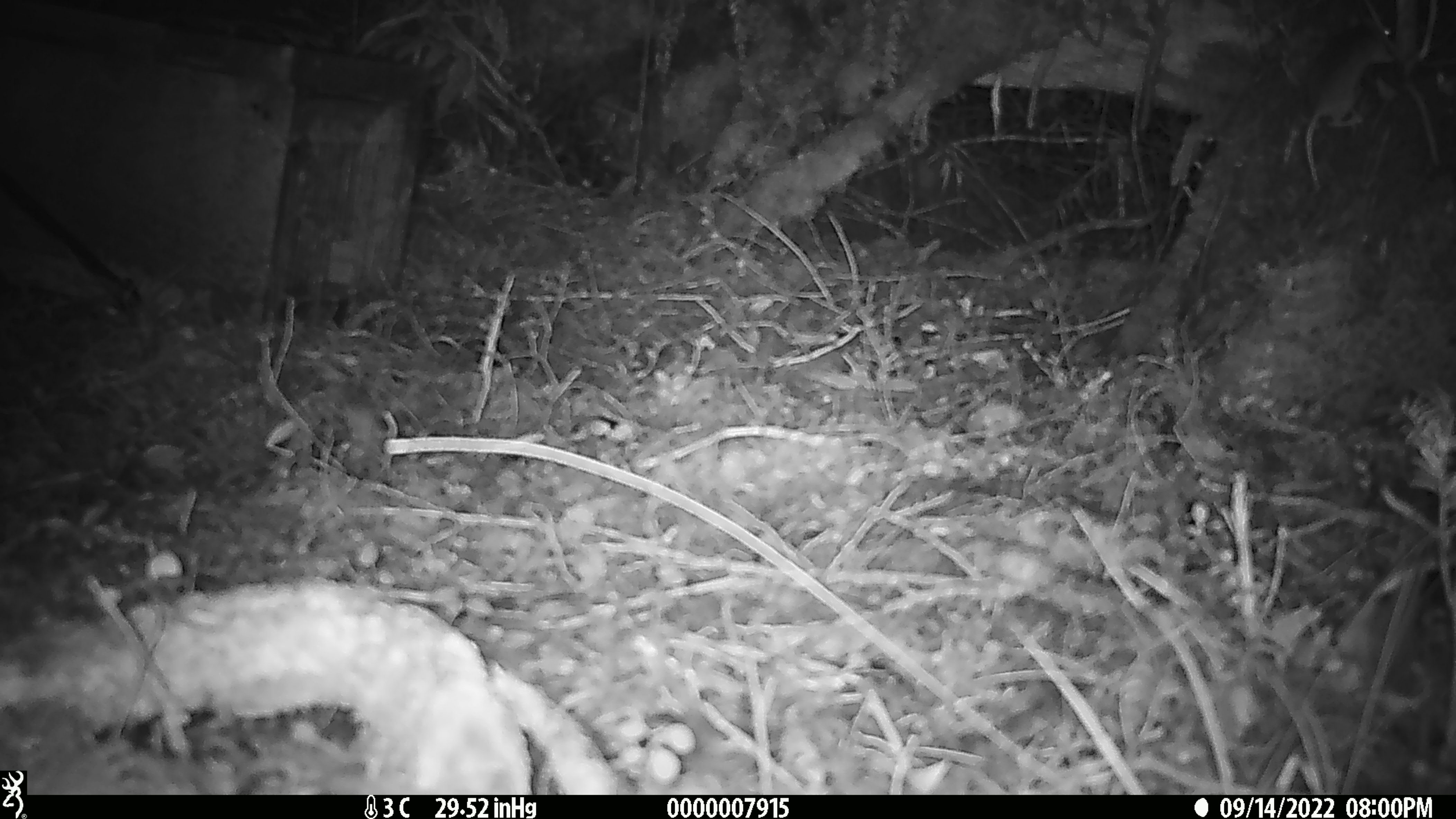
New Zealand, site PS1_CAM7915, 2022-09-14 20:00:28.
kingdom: Animalia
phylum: Chordata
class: Mammalia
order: Rodentia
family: Muridae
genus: Mus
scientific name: Mus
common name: mouse